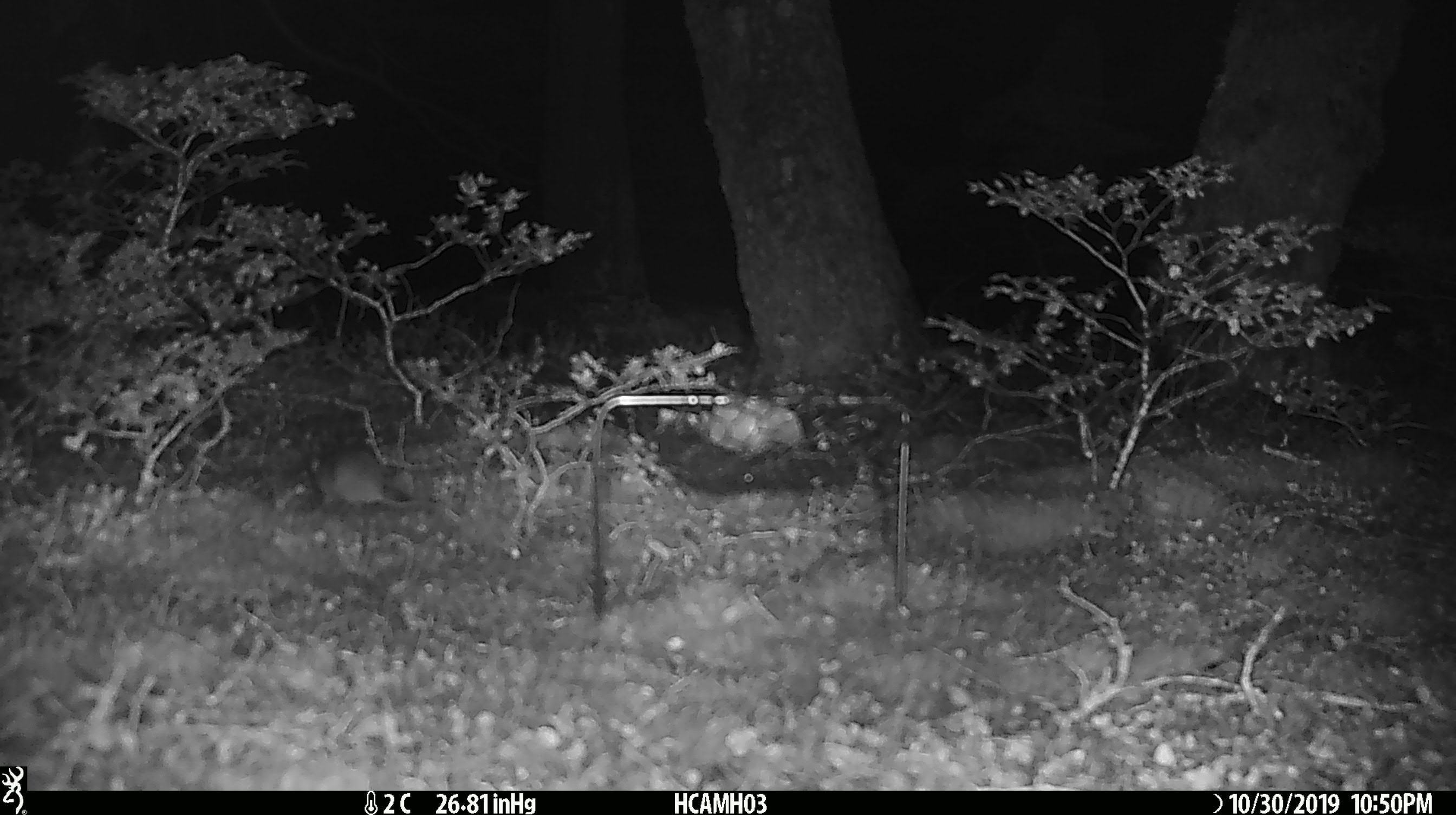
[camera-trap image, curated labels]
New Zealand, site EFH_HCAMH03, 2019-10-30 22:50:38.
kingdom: Animalia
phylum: Chordata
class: Mammalia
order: Rodentia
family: Muridae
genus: Mus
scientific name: Mus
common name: mouse